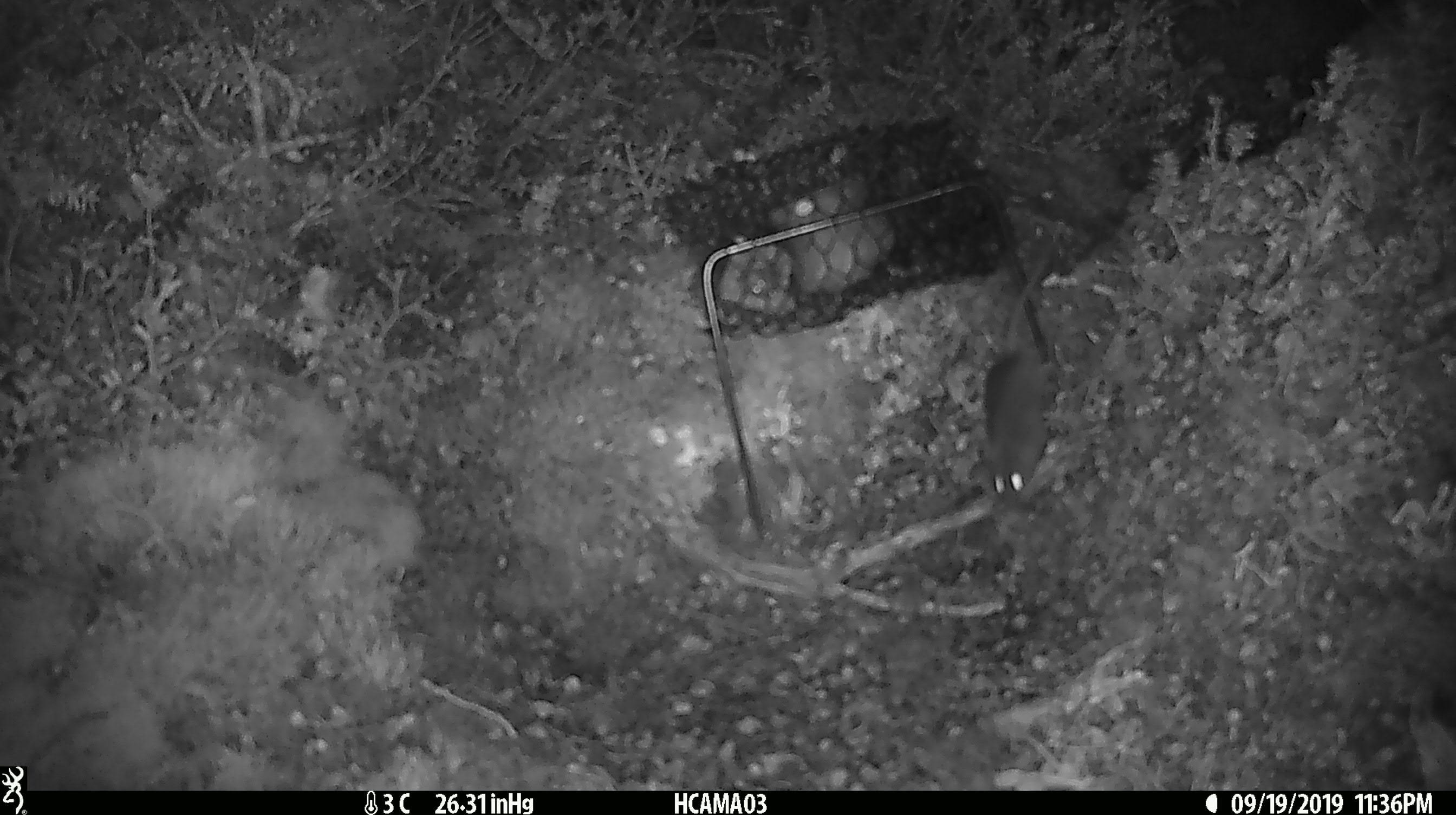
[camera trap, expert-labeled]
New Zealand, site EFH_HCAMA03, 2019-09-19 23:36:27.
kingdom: Animalia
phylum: Chordata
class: Mammalia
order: Rodentia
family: Muridae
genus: Mus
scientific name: Mus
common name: mouse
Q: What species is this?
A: Mouse (Mus).